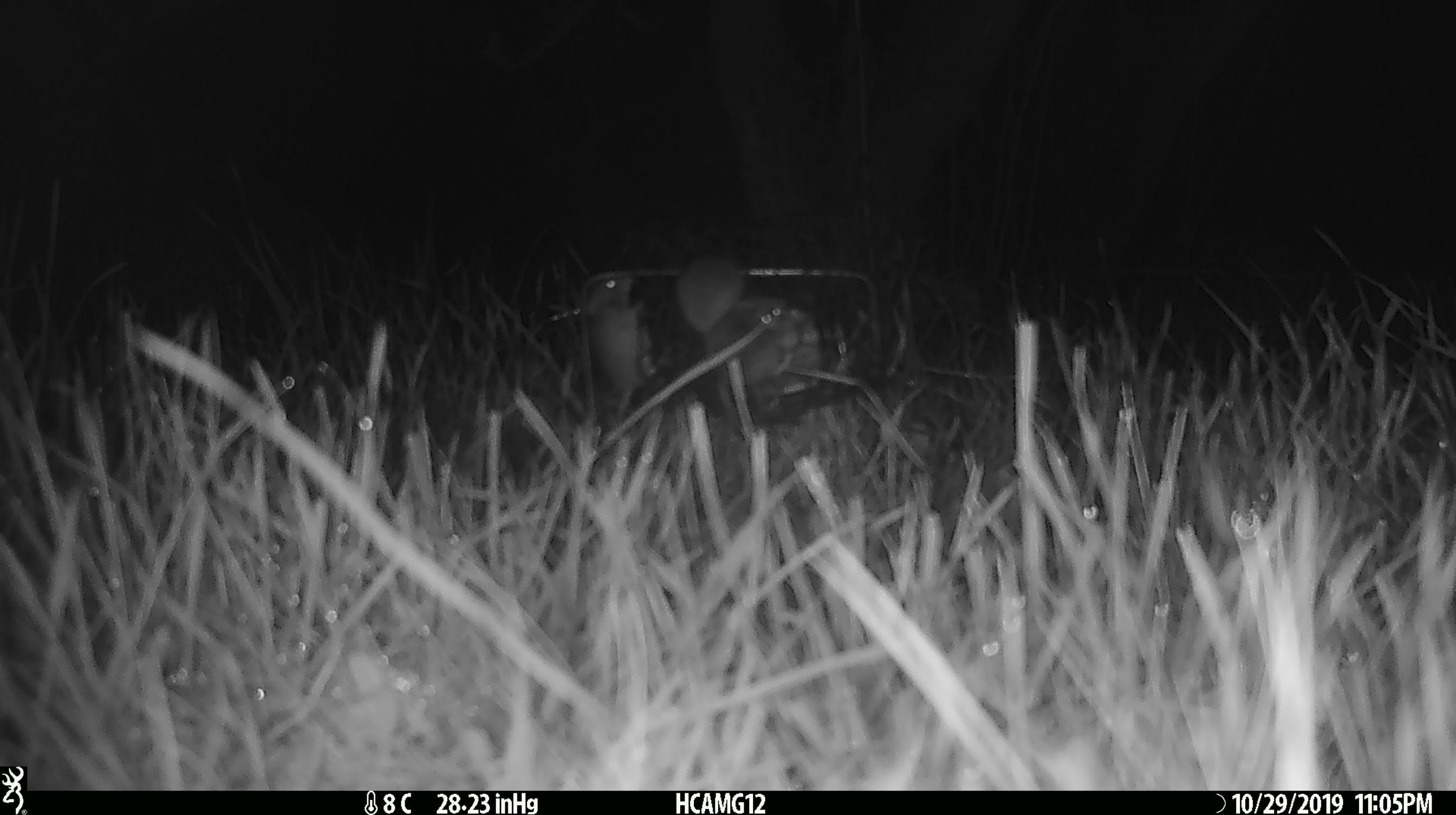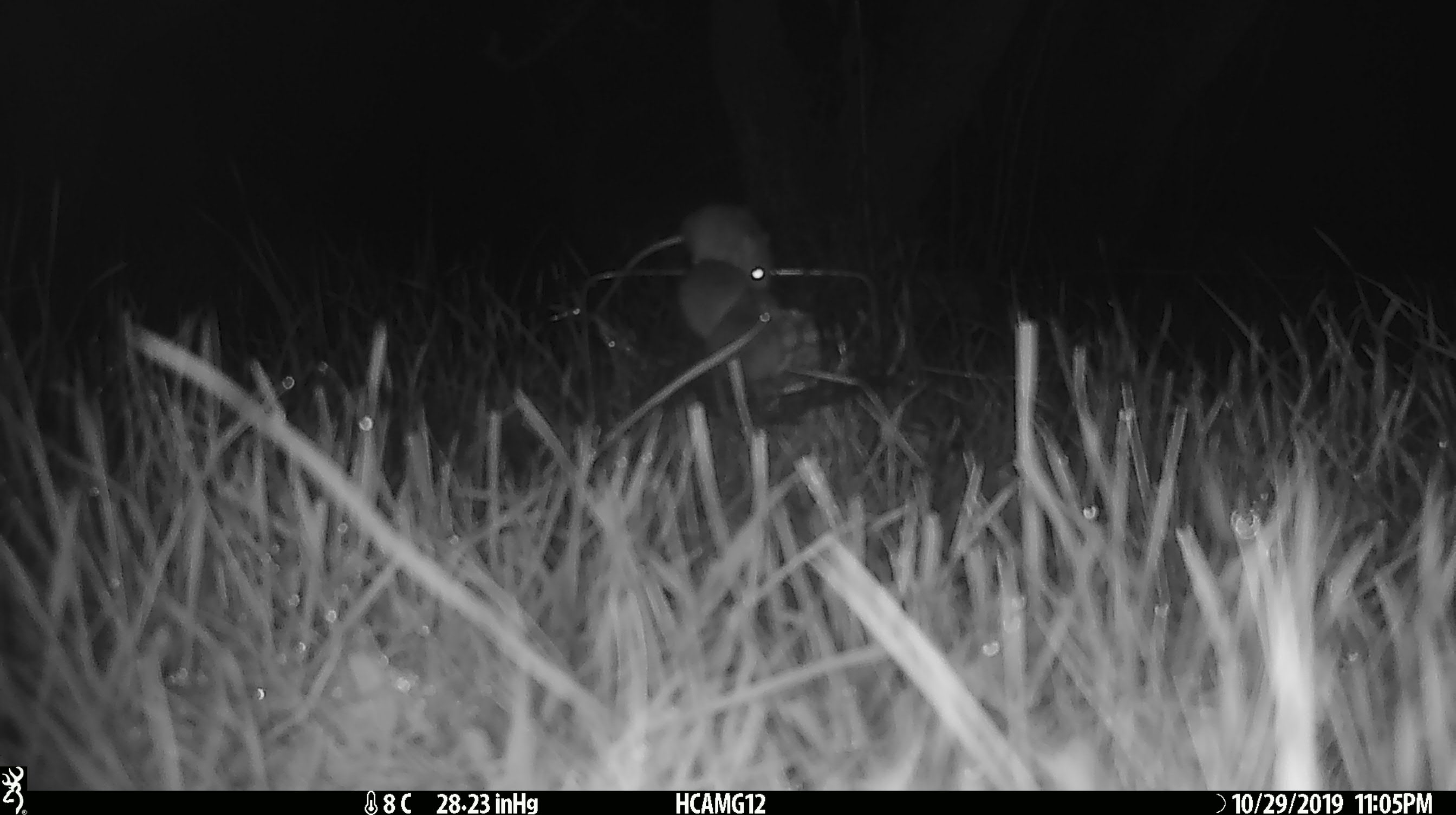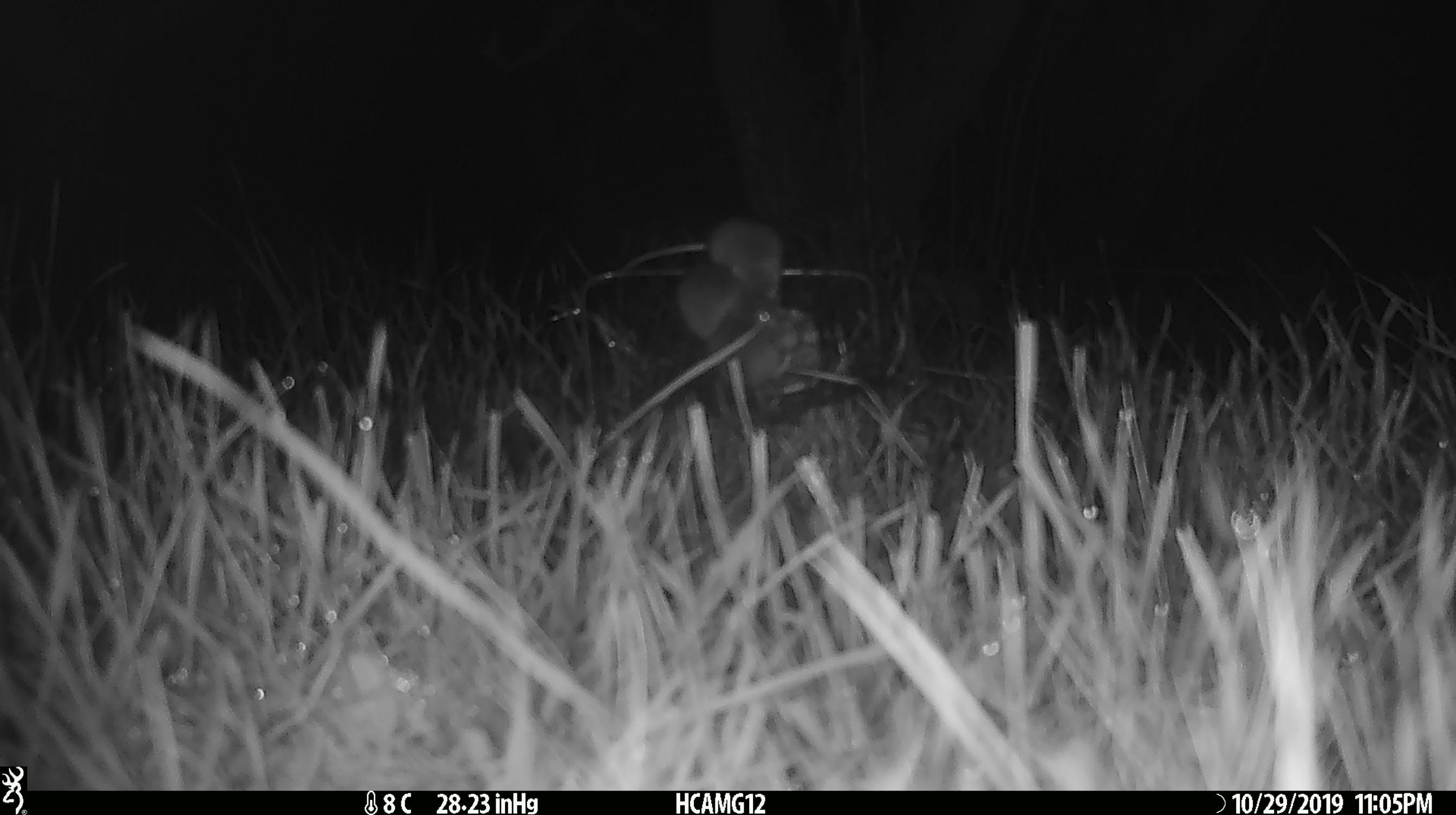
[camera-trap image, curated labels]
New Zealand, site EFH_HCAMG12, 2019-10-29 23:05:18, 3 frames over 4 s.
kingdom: Animalia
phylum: Chordata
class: Mammalia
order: Rodentia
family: Muridae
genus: Mus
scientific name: Mus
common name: mouse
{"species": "mouse (Mus)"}